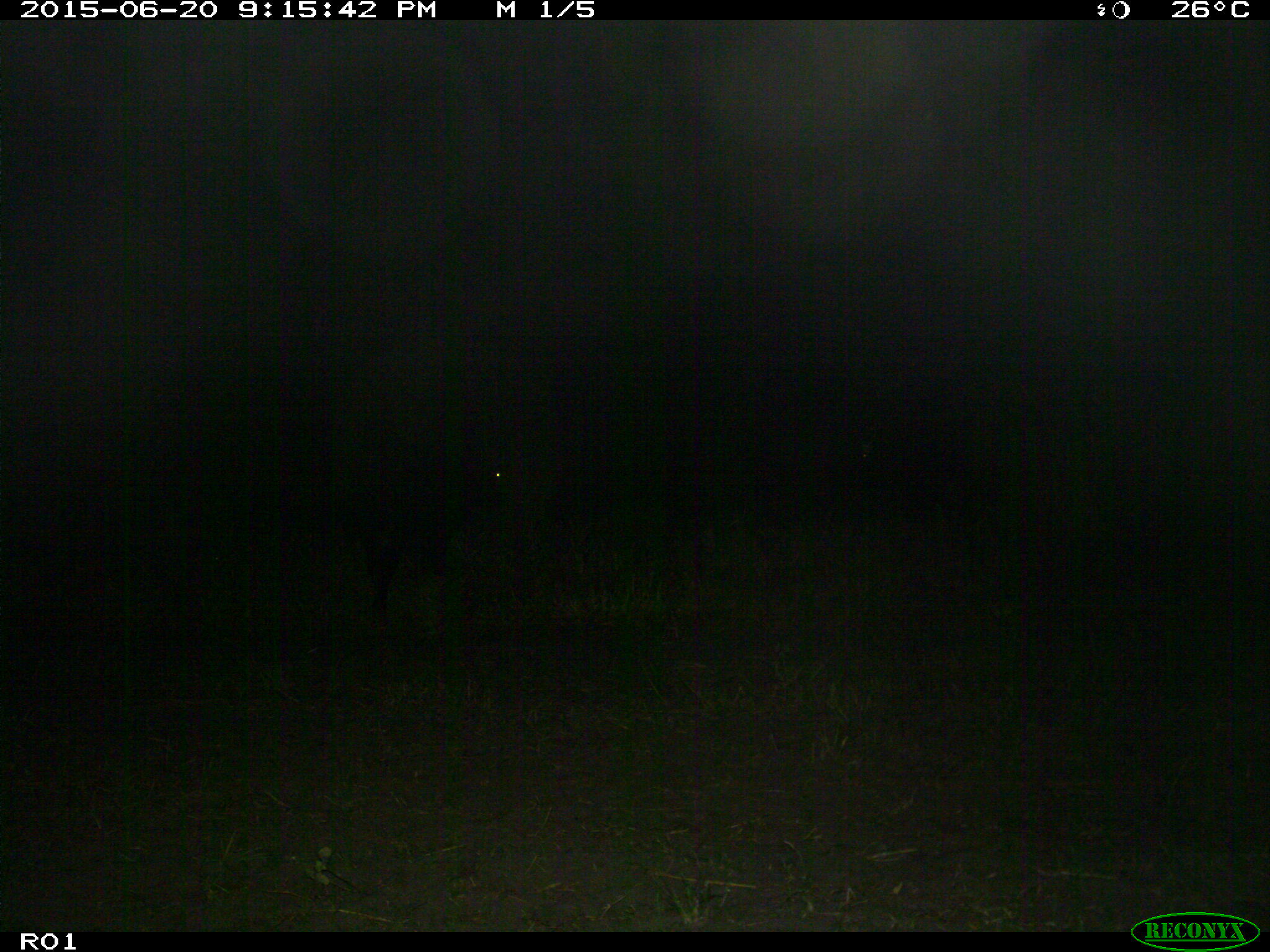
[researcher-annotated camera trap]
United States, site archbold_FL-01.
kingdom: Animalia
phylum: Chordata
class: Mammalia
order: Artiodactyla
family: Bovidae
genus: Bos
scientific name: Bos taurus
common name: domestic cow